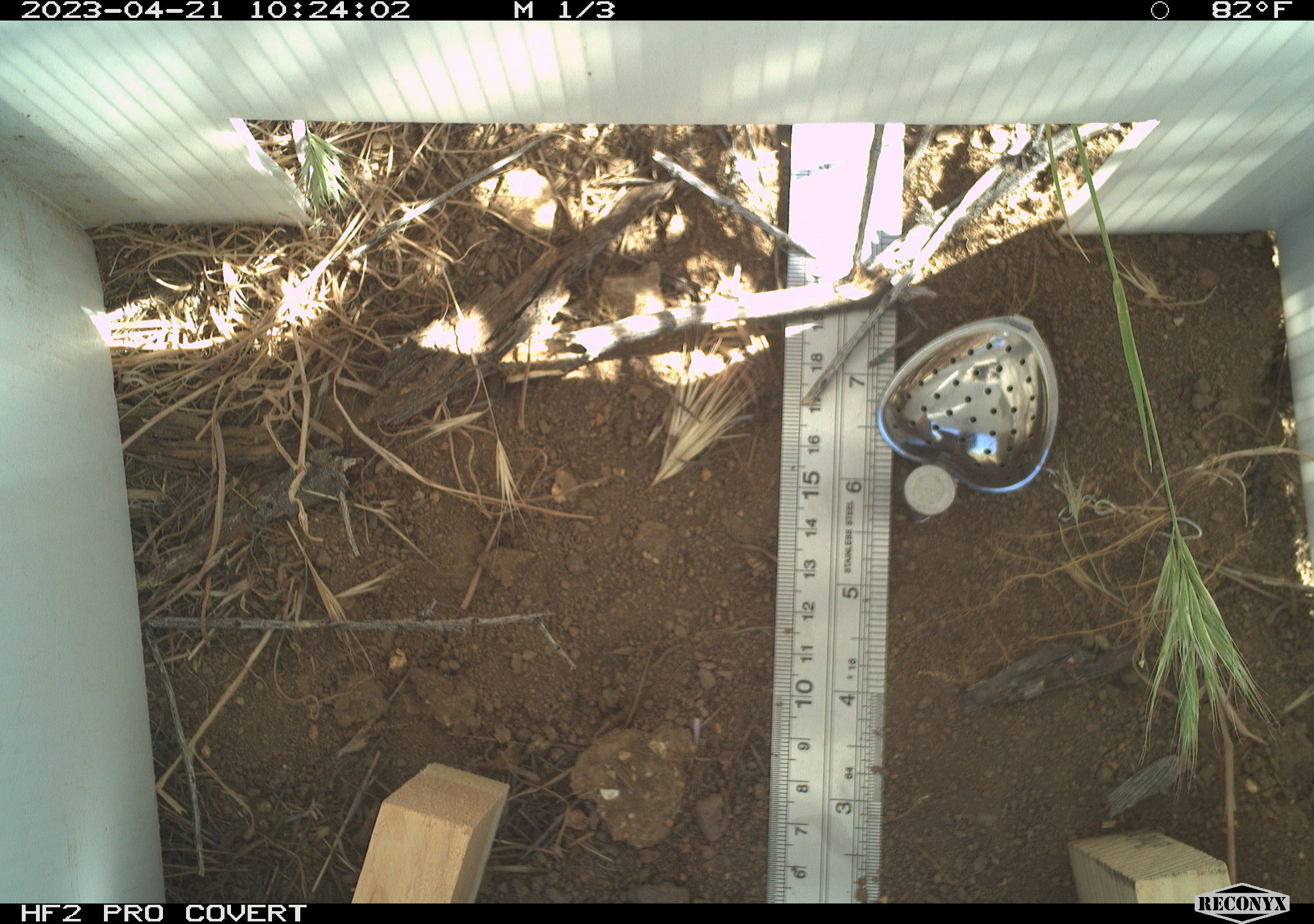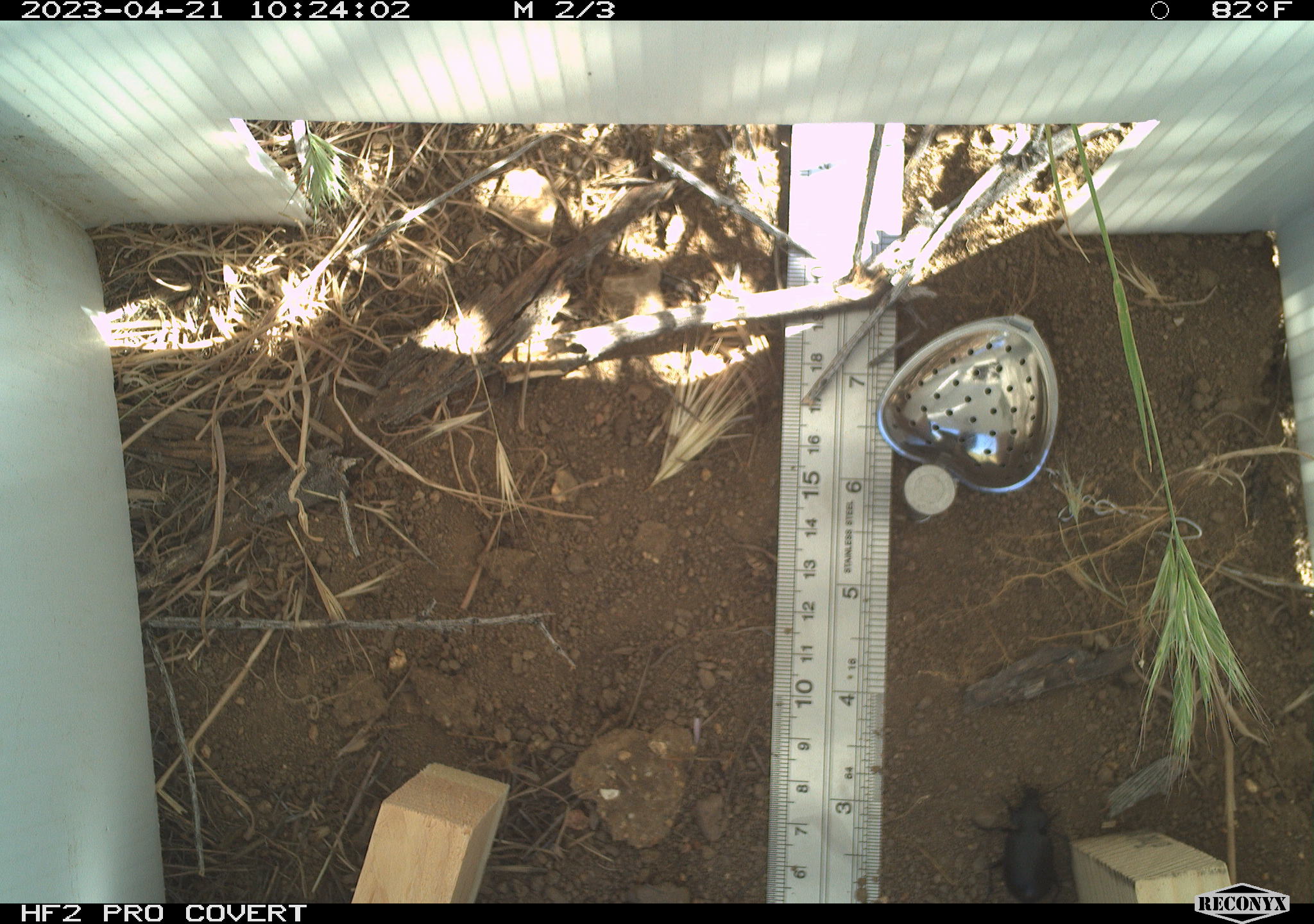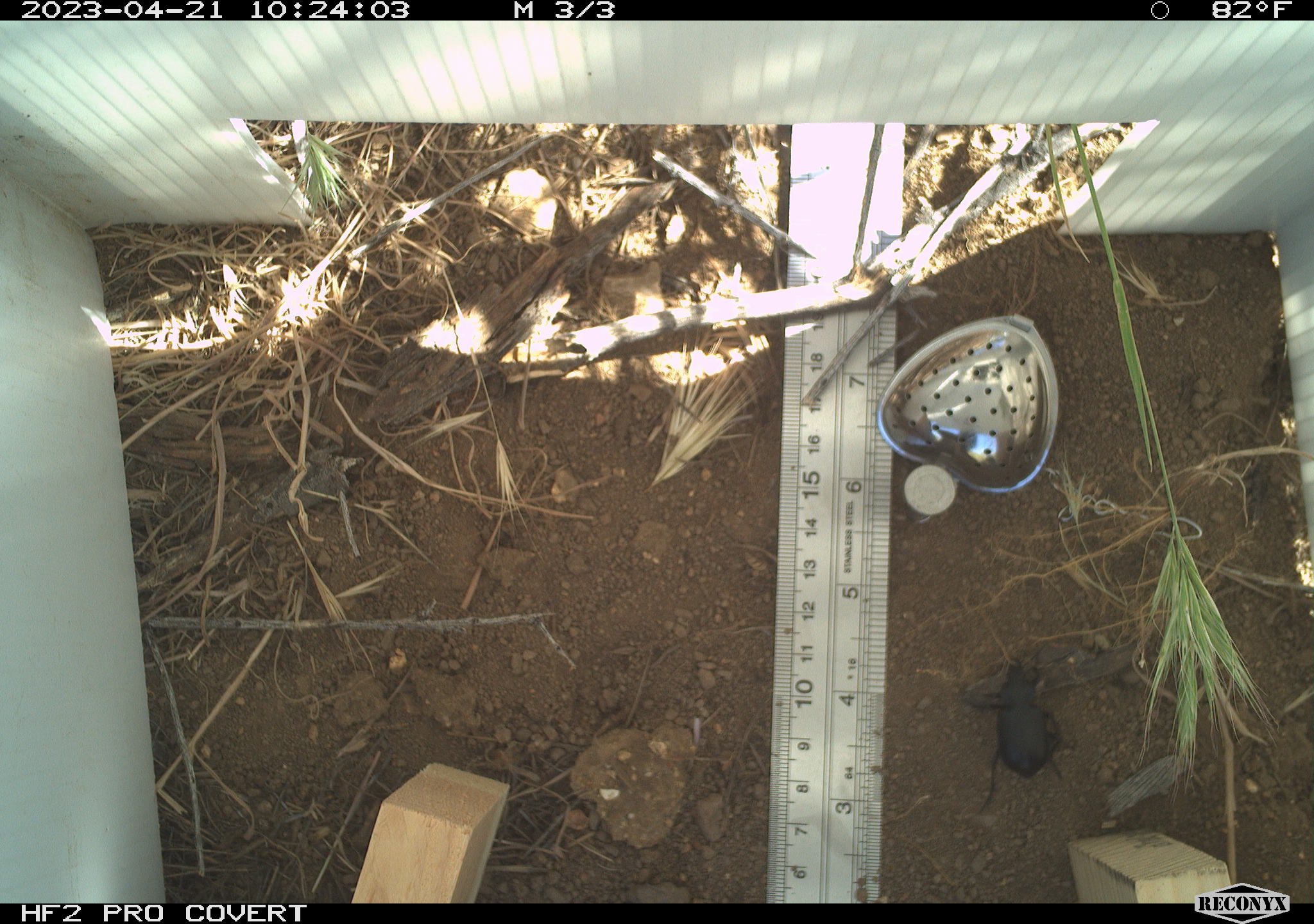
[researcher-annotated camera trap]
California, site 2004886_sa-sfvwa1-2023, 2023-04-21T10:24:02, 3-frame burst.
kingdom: Animalia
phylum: Arthropoda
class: Insecta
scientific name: Insecta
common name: insect